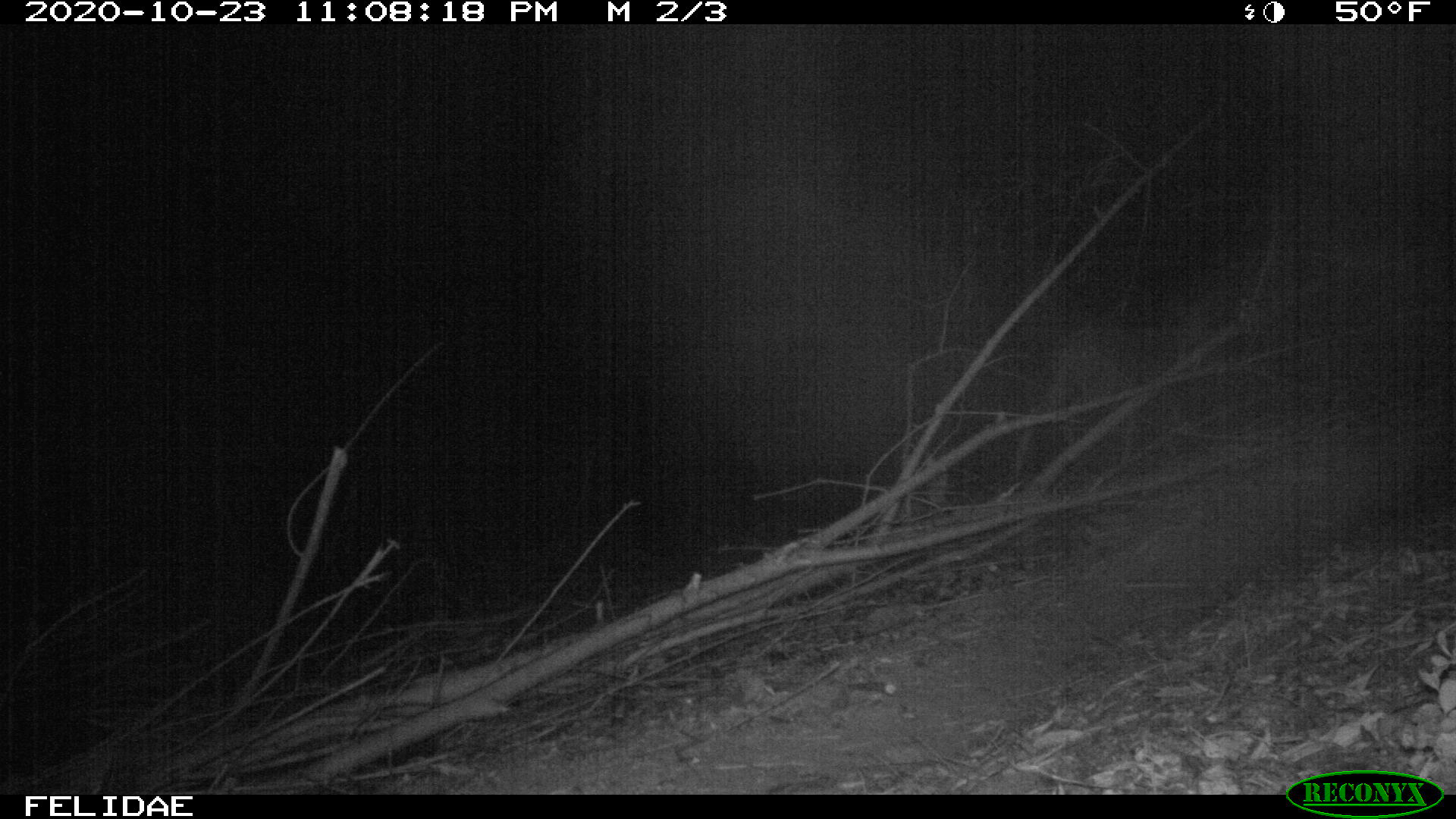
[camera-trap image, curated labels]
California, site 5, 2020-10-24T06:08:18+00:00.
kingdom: Animalia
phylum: Chordata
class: Mammalia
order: Artiodactyla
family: Cervidae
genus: Odocoileus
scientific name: Odocoileus hemionus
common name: mule deer